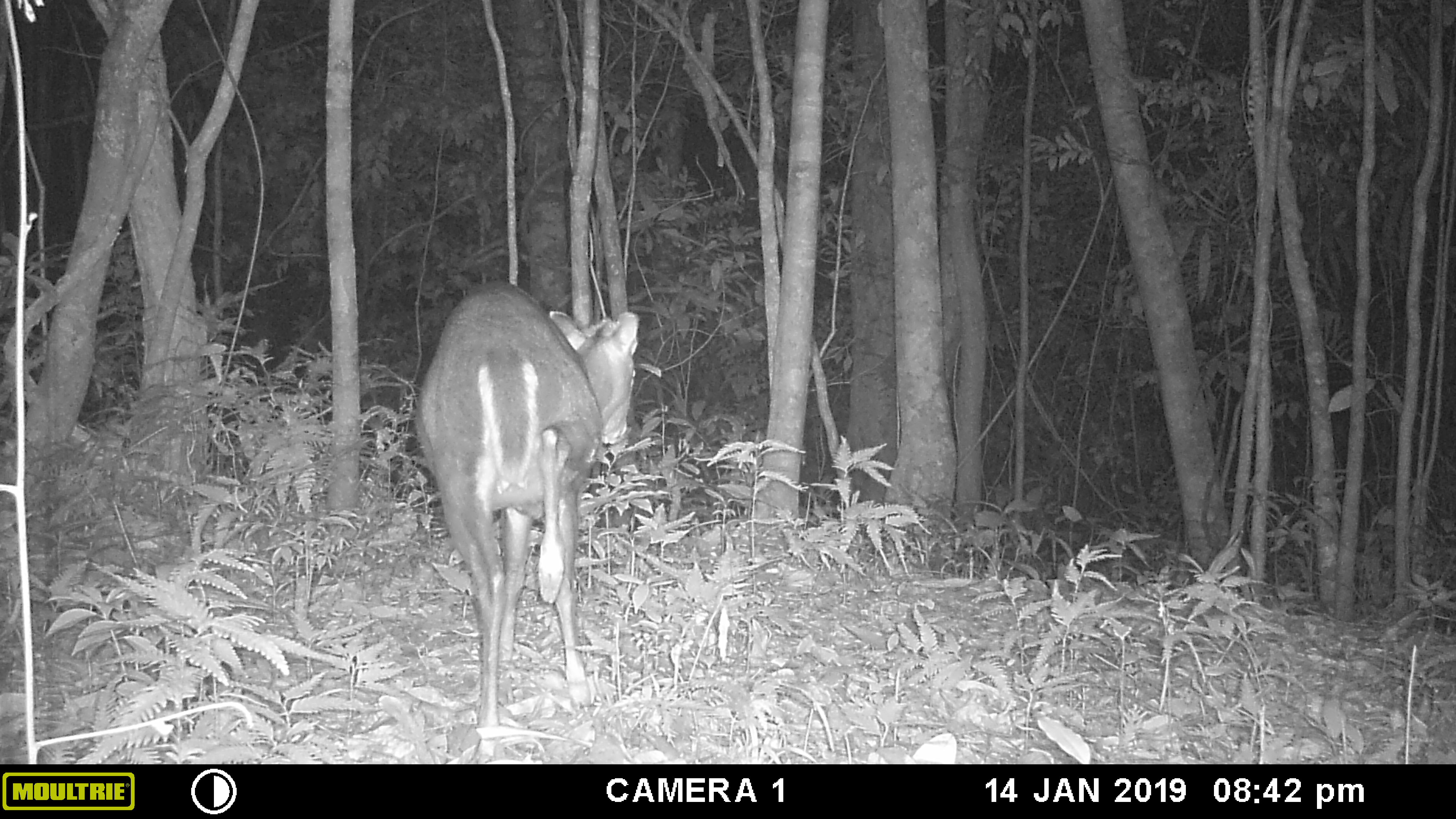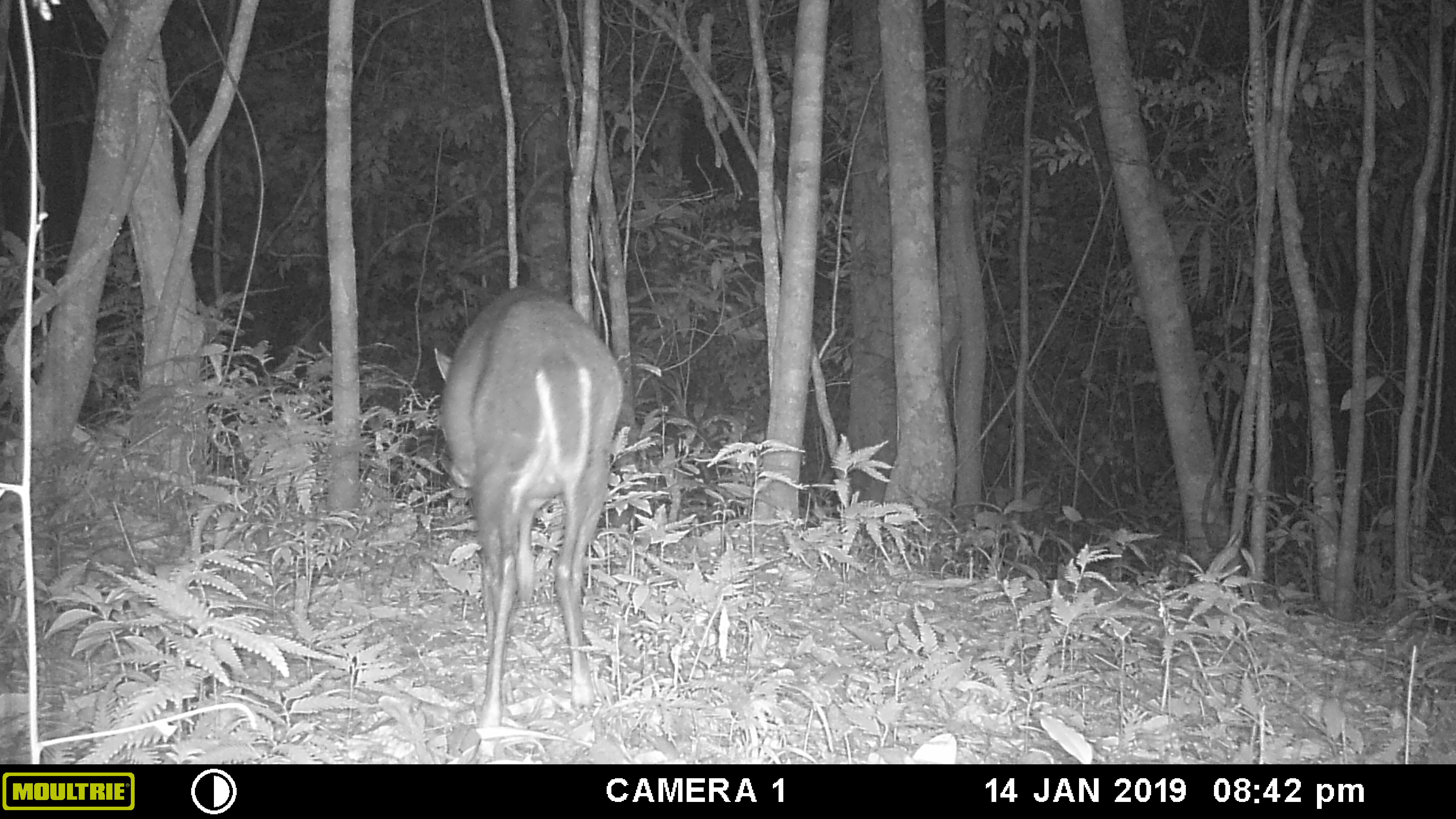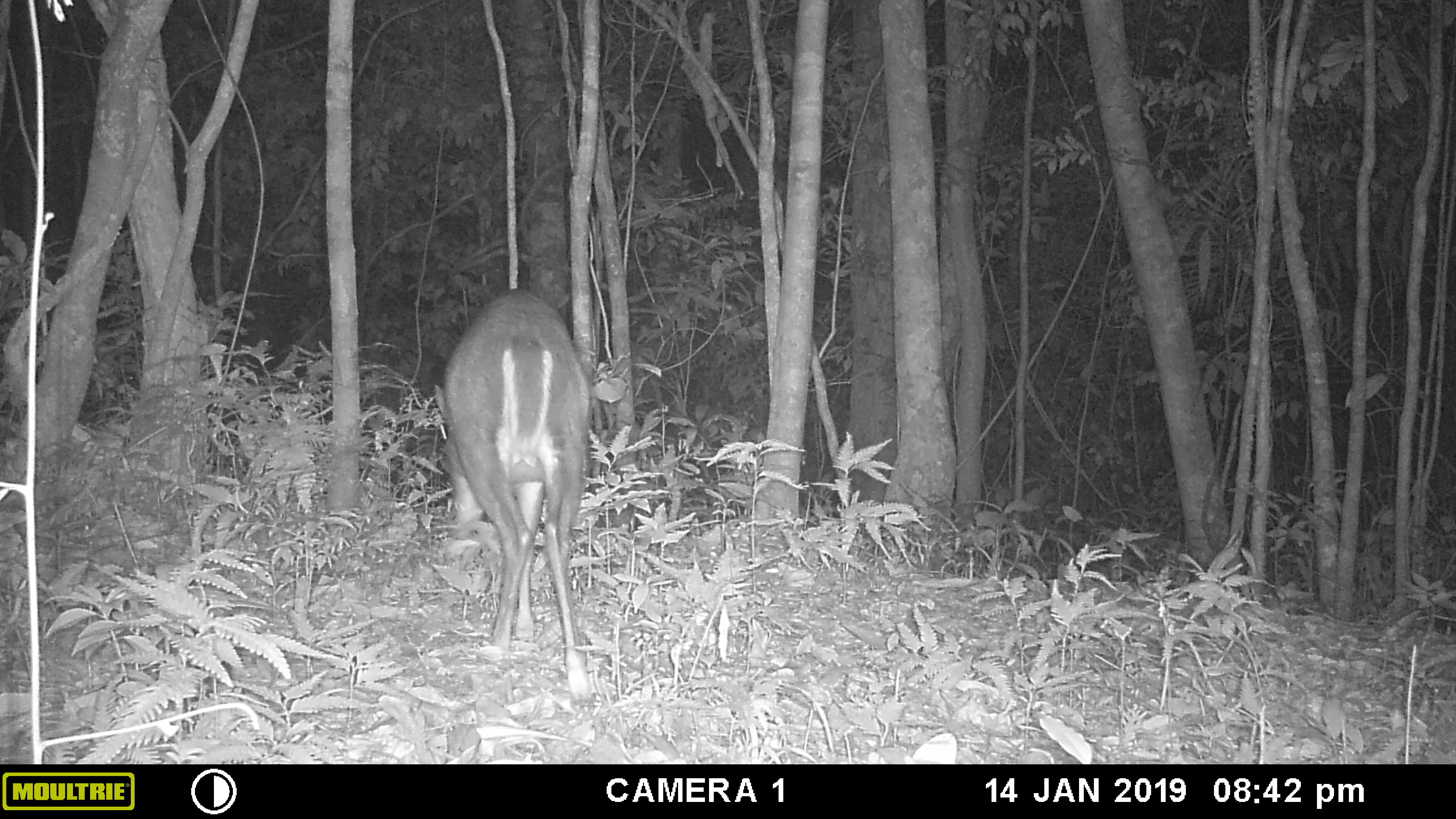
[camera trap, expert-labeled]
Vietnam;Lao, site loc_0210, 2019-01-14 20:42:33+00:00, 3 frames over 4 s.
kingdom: Animalia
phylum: Chordata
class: Mammalia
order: Artiodactyla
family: Cervidae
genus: Muntiacus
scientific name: Muntiacus rooseveltorum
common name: roosevelt's muntjac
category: roosevelts muntjac group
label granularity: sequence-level